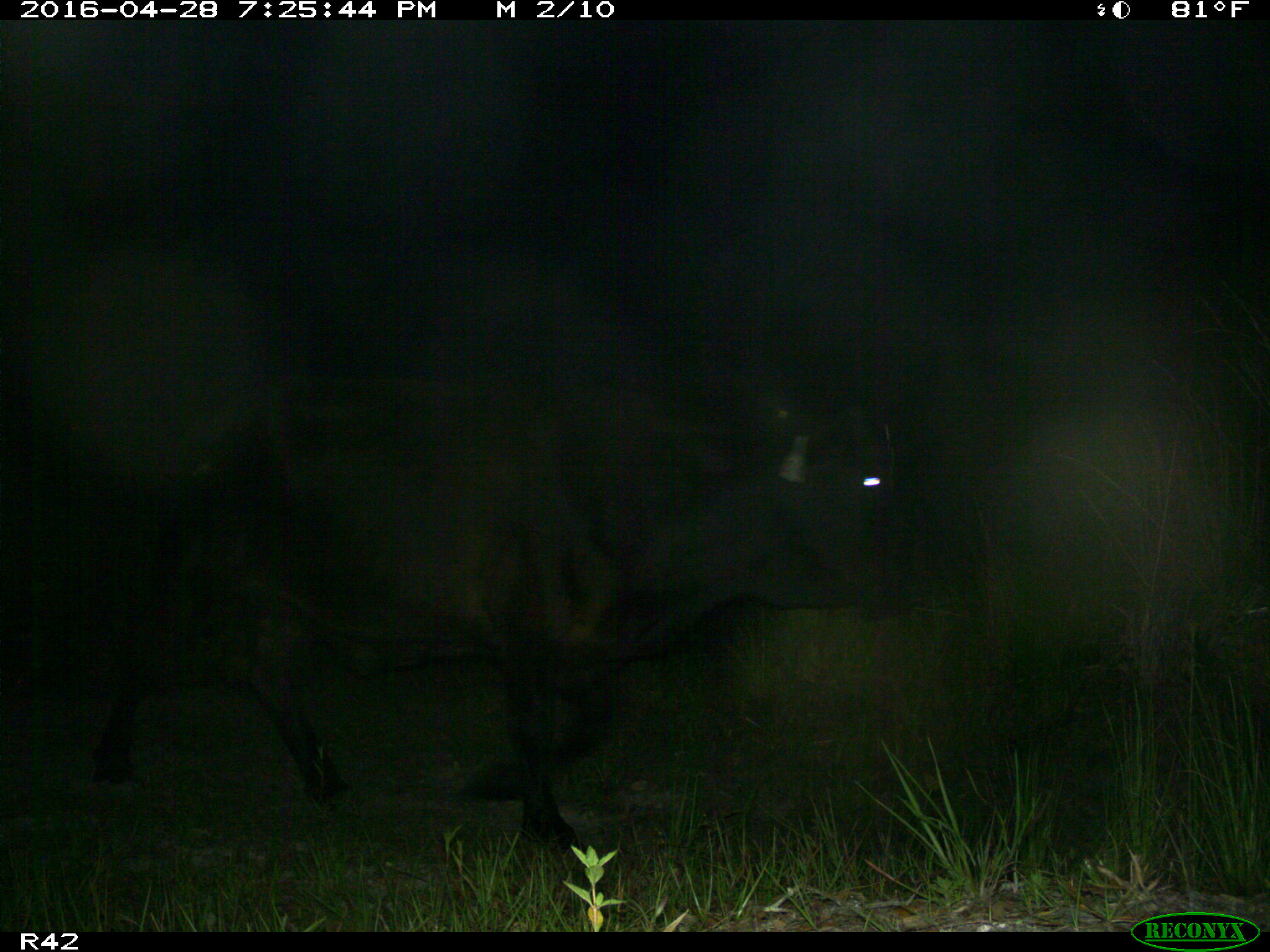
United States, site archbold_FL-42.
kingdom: Animalia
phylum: Chordata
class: Mammalia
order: Artiodactyla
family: Bovidae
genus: Bos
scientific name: Bos taurus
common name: domestic cow